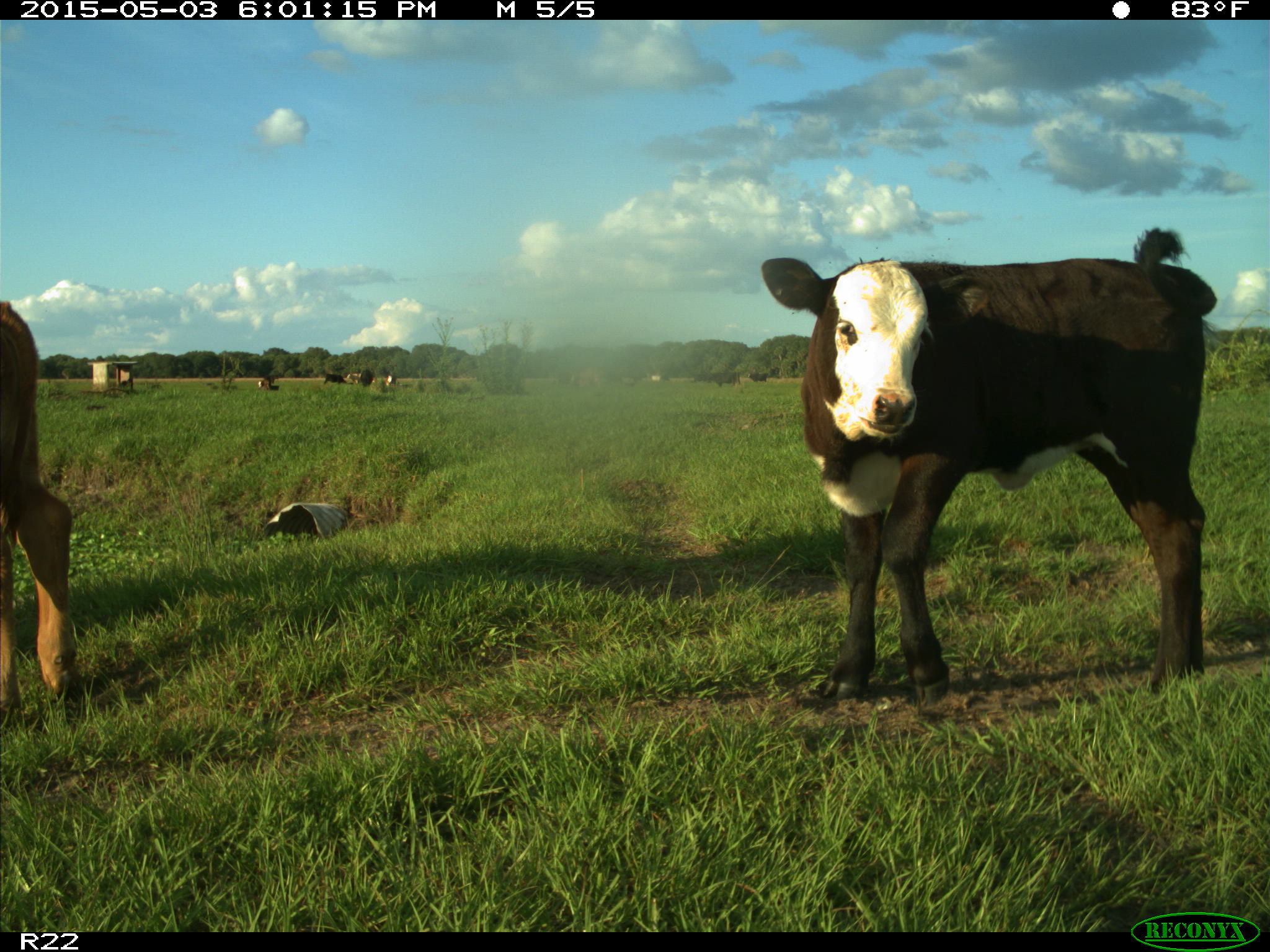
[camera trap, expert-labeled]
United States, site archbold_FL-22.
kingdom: Animalia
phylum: Chordata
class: Mammalia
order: Artiodactyla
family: Bovidae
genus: Bos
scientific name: Bos taurus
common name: domestic cow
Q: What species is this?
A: Bos taurus (domestic cow).